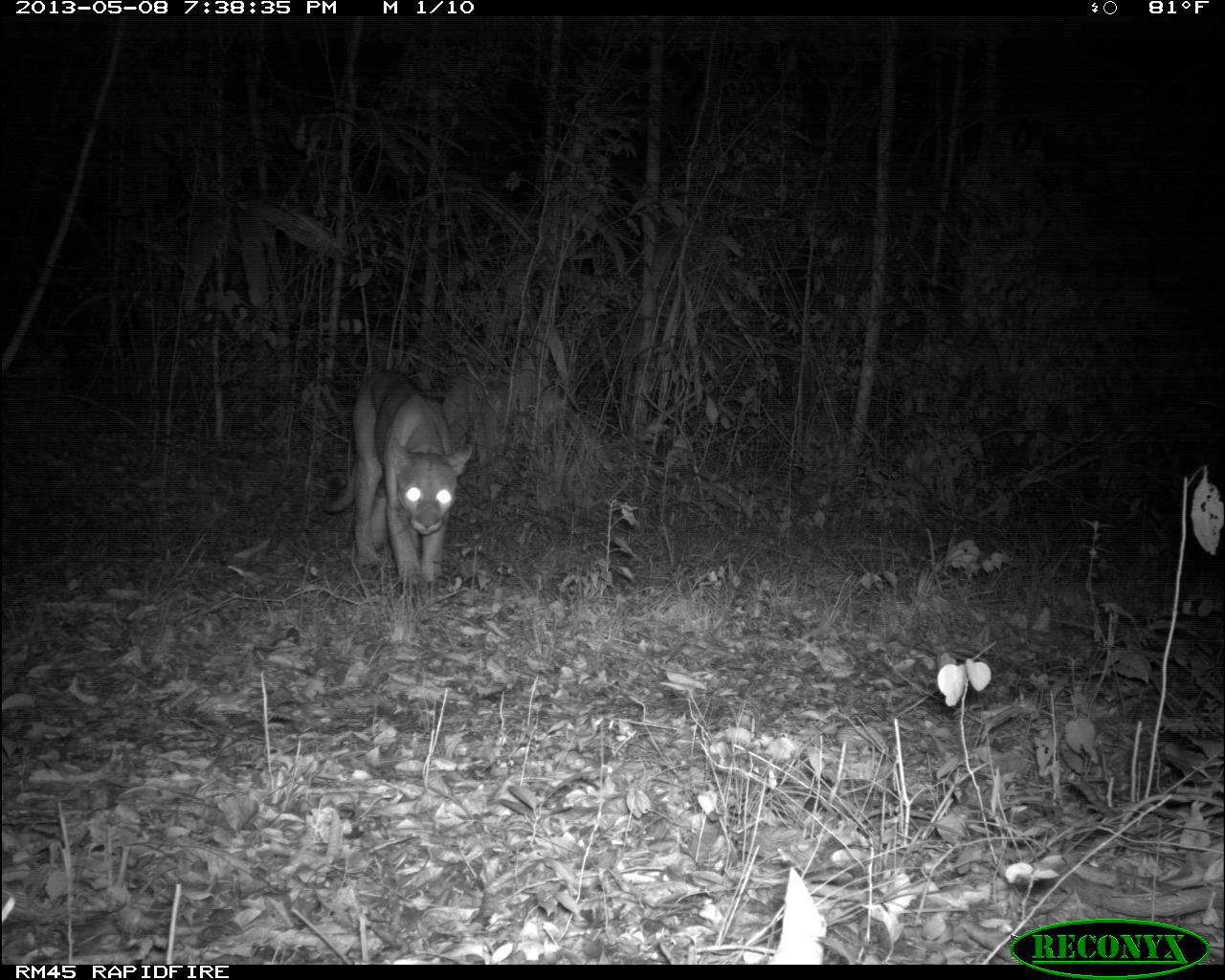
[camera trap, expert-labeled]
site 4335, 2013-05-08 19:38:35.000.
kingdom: Animalia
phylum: Chordata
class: Mammalia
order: Carnivora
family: Felidae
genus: Puma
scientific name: Puma concolor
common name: mountain lion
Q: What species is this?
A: Puma concolor (mountain lion).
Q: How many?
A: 1.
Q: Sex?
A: Male.